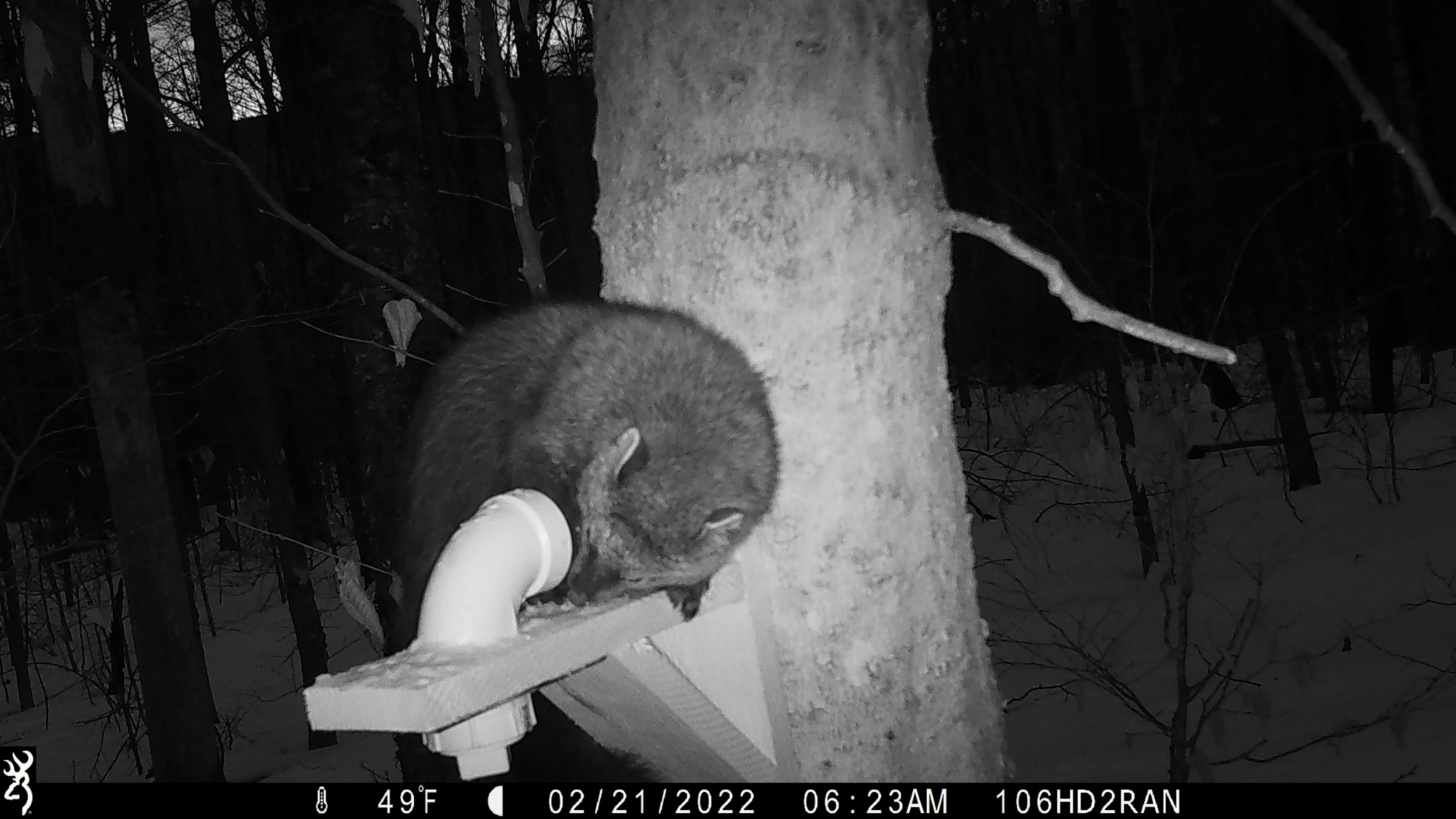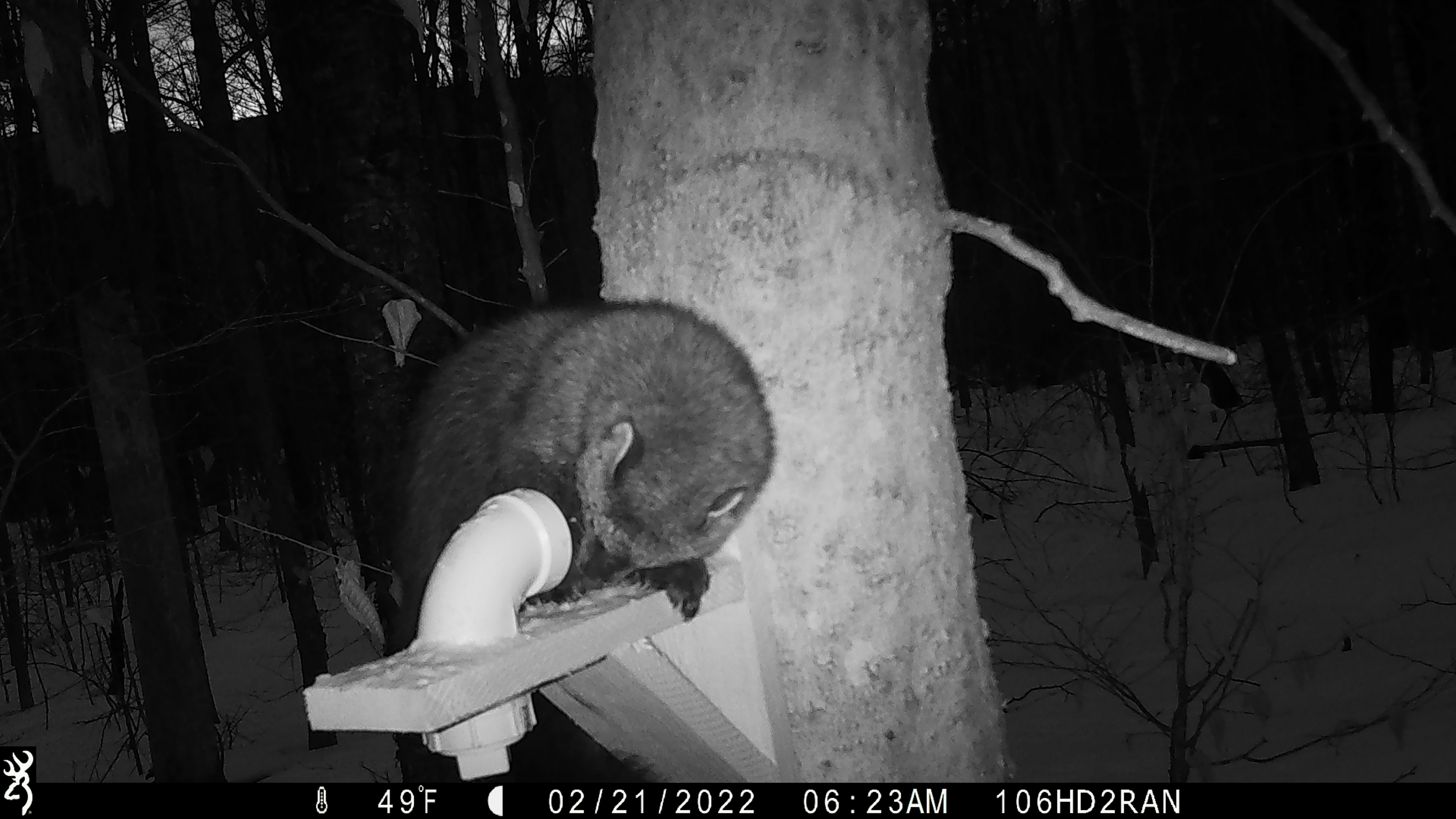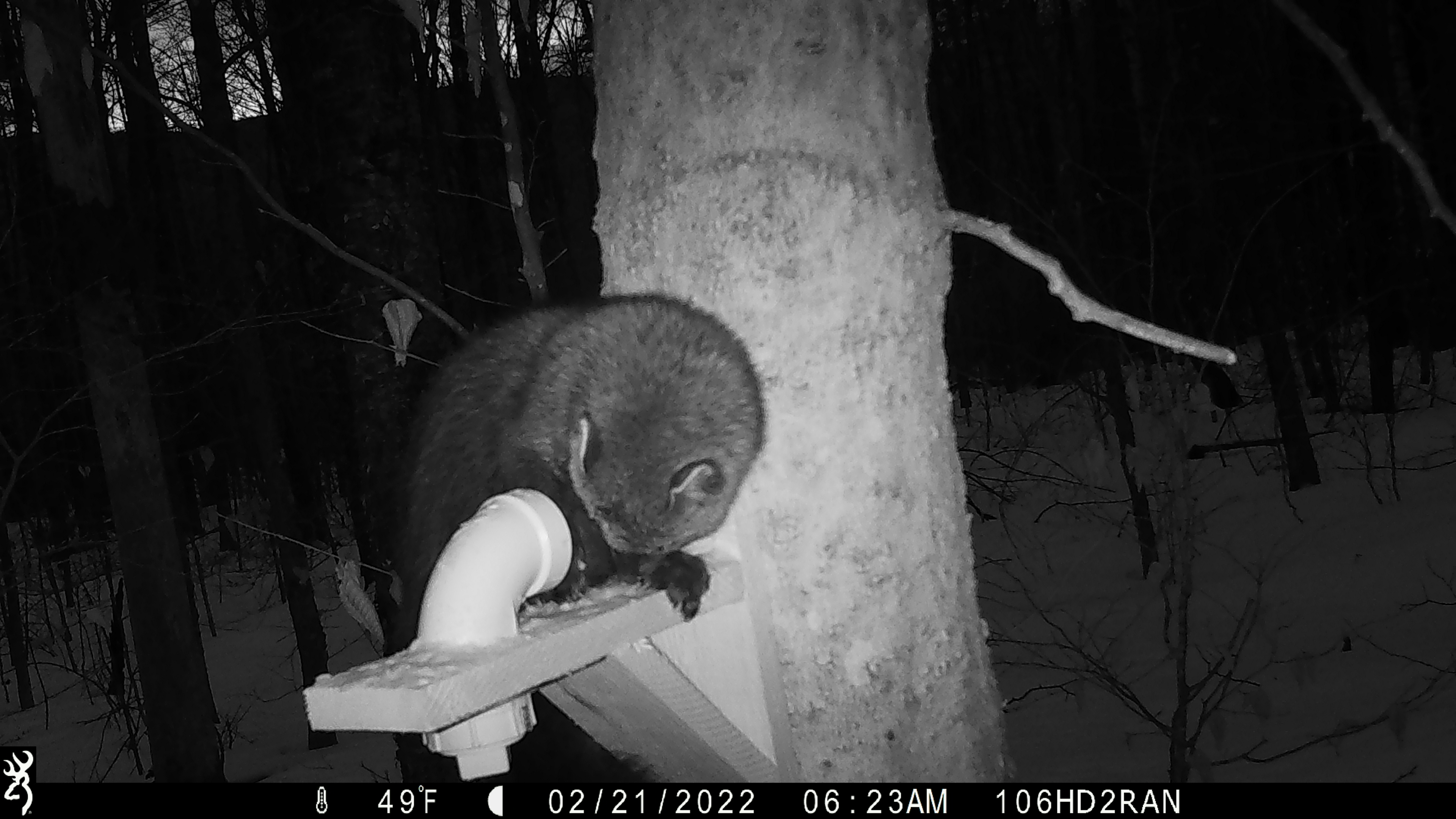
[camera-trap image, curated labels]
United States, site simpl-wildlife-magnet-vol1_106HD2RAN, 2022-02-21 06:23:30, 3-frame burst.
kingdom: Animalia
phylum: Chordata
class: Mammalia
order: Carnivora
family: Mustelidae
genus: Pekania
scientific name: Pekania pennanti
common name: fisher